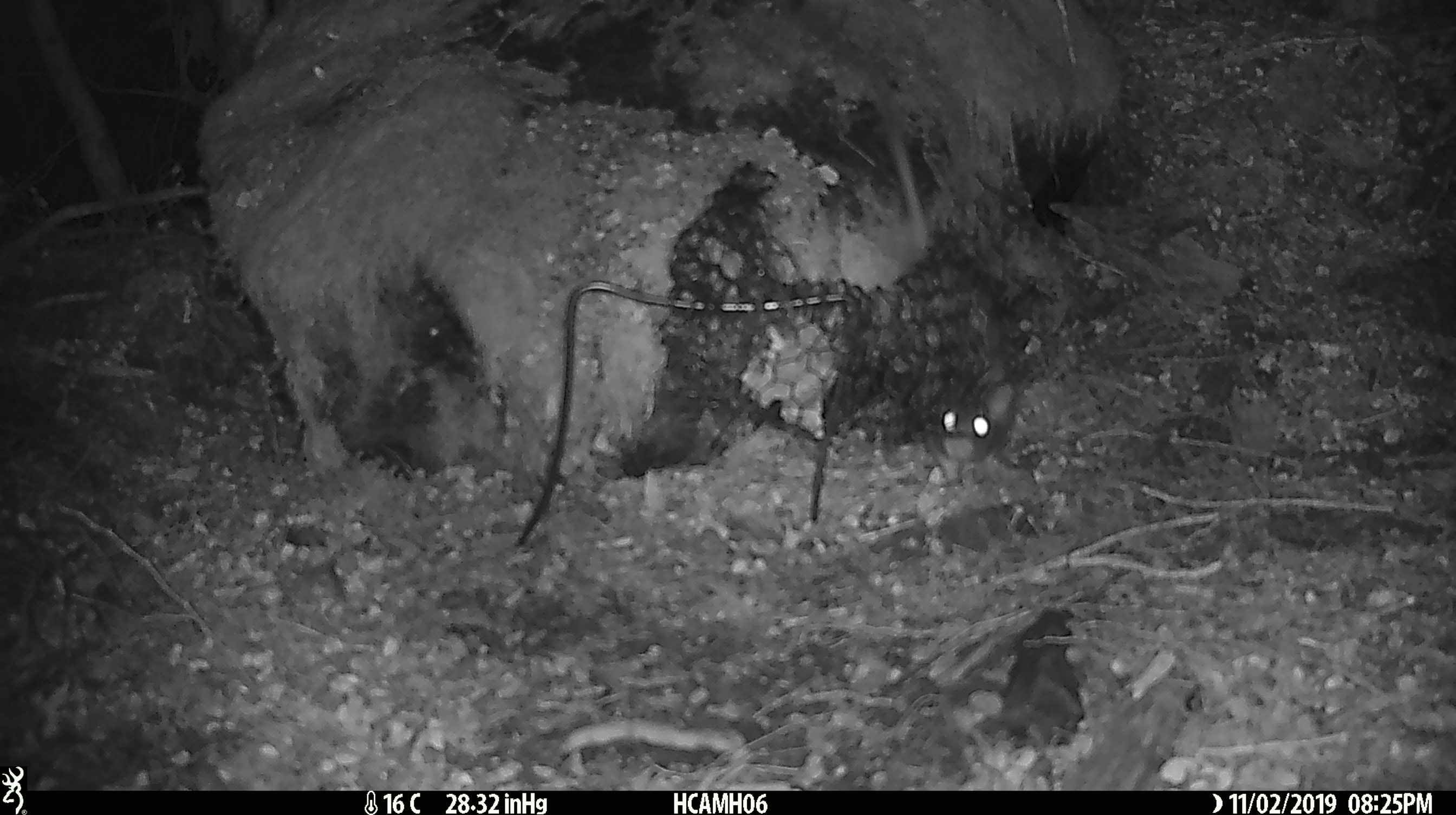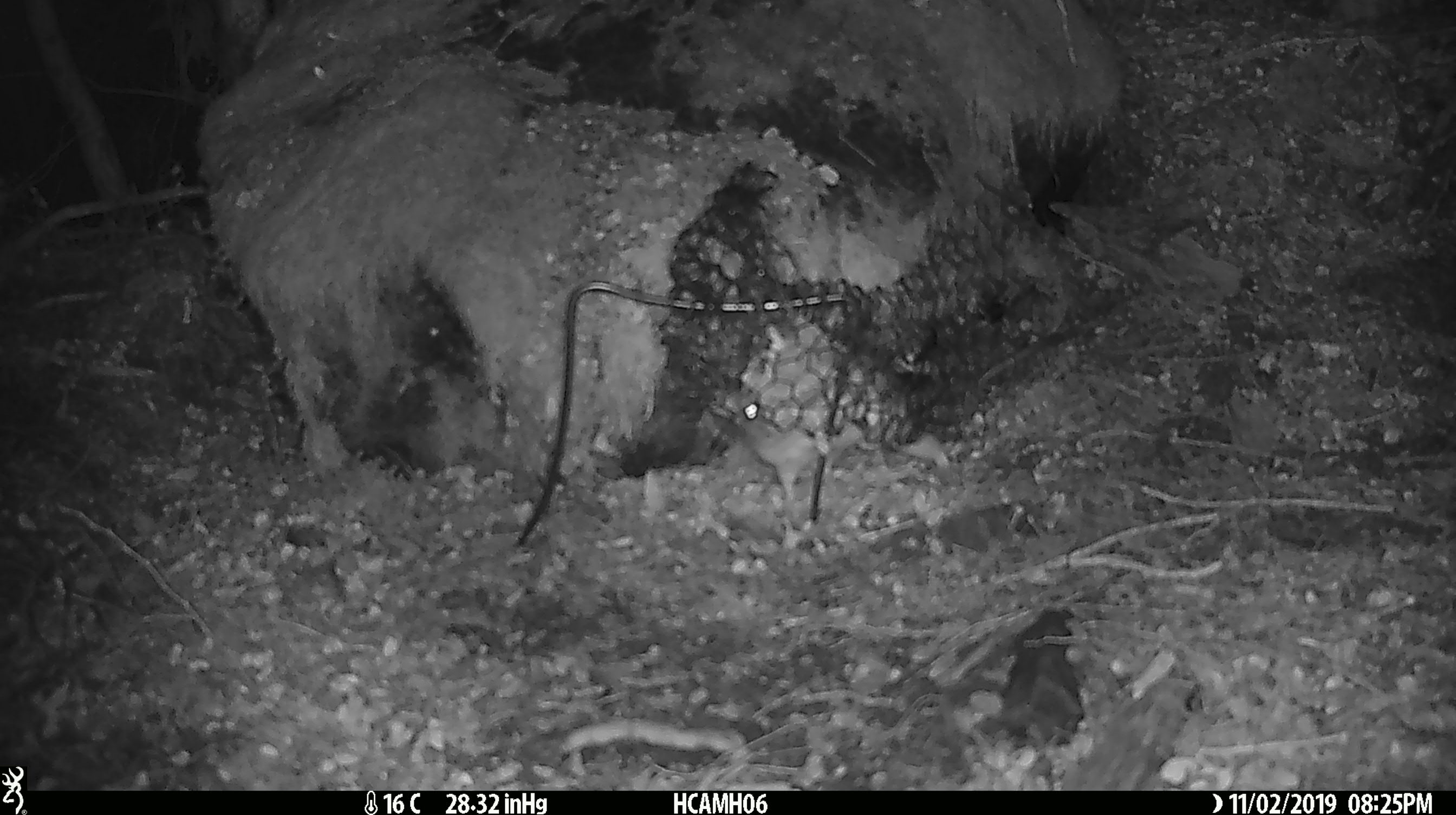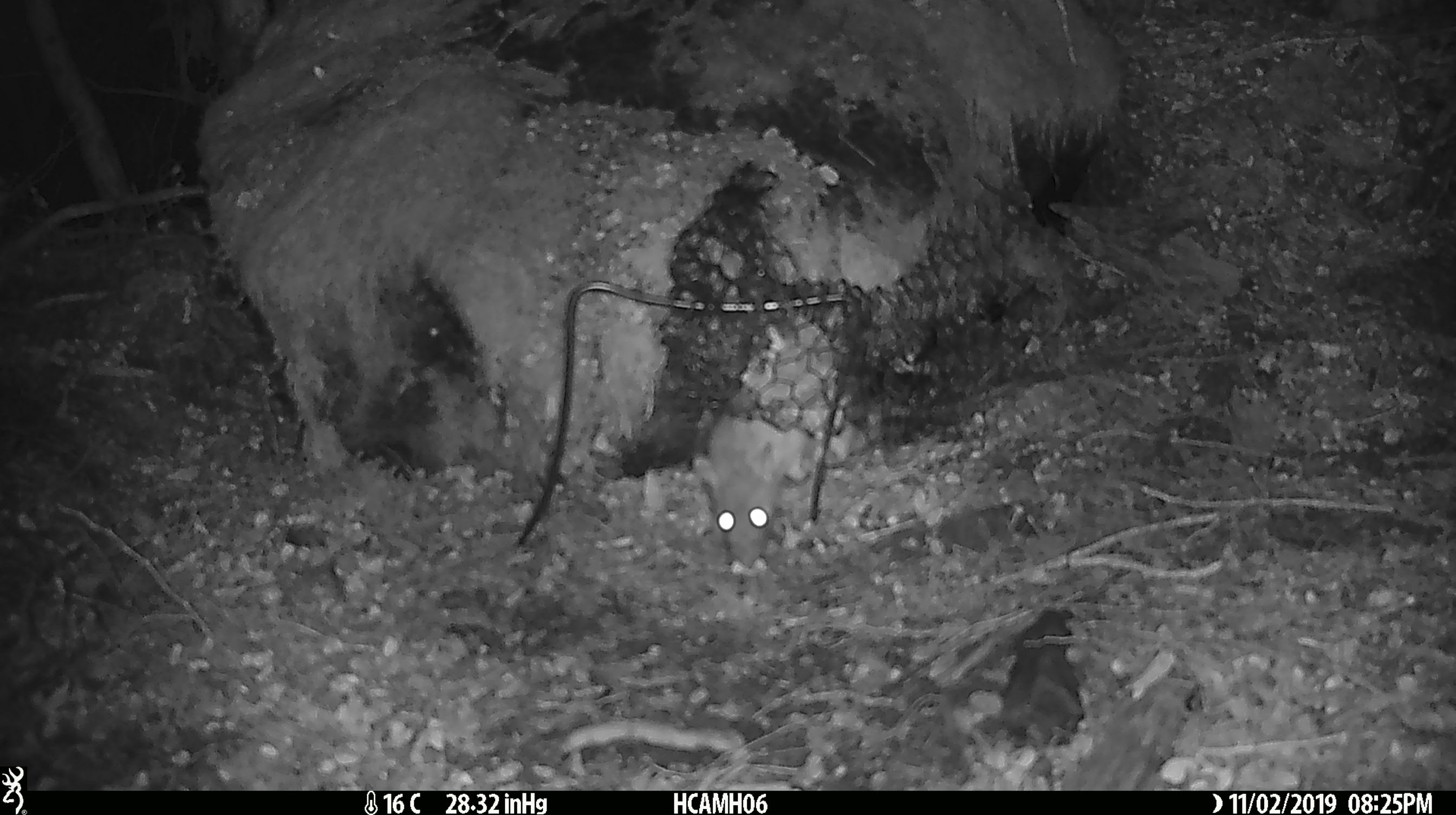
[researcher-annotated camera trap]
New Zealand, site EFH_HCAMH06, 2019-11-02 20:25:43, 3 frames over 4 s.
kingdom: Animalia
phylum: Chordata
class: Mammalia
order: Rodentia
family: Muridae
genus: Rattus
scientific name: Rattus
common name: rat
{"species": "rat (Rattus)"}